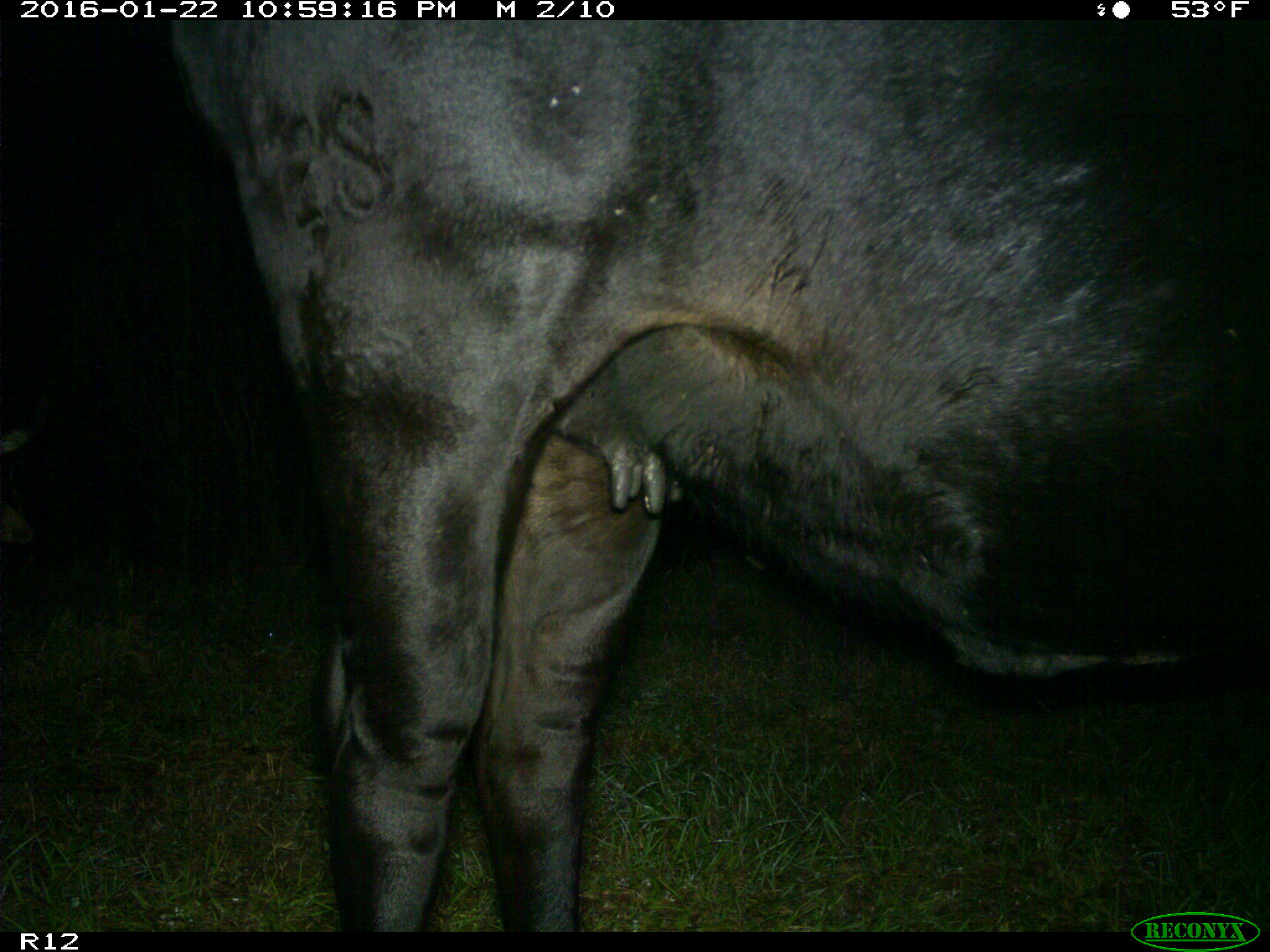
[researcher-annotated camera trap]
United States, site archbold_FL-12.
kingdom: Animalia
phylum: Chordata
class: Mammalia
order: Artiodactyla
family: Bovidae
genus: Bos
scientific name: Bos taurus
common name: domestic cow